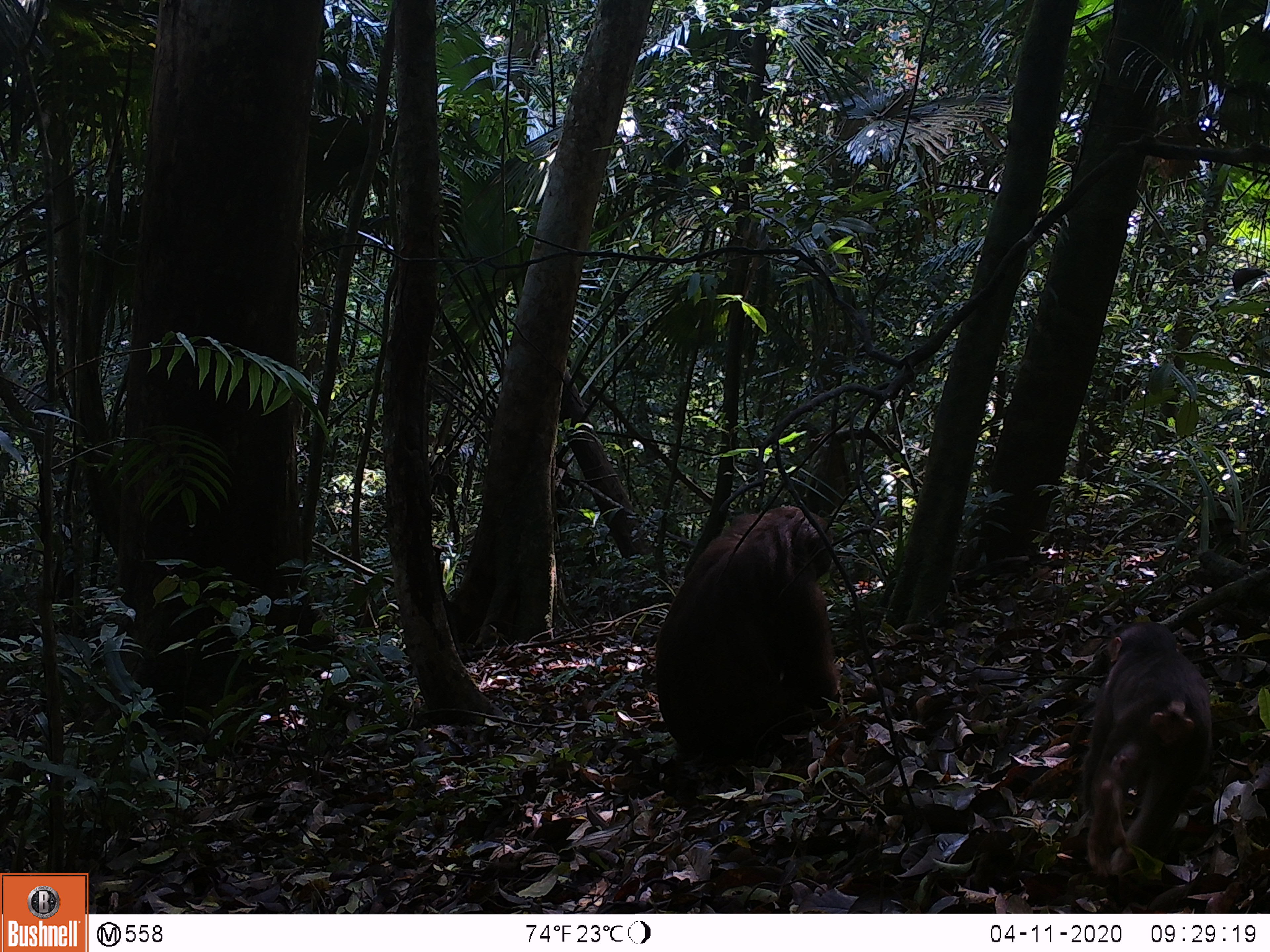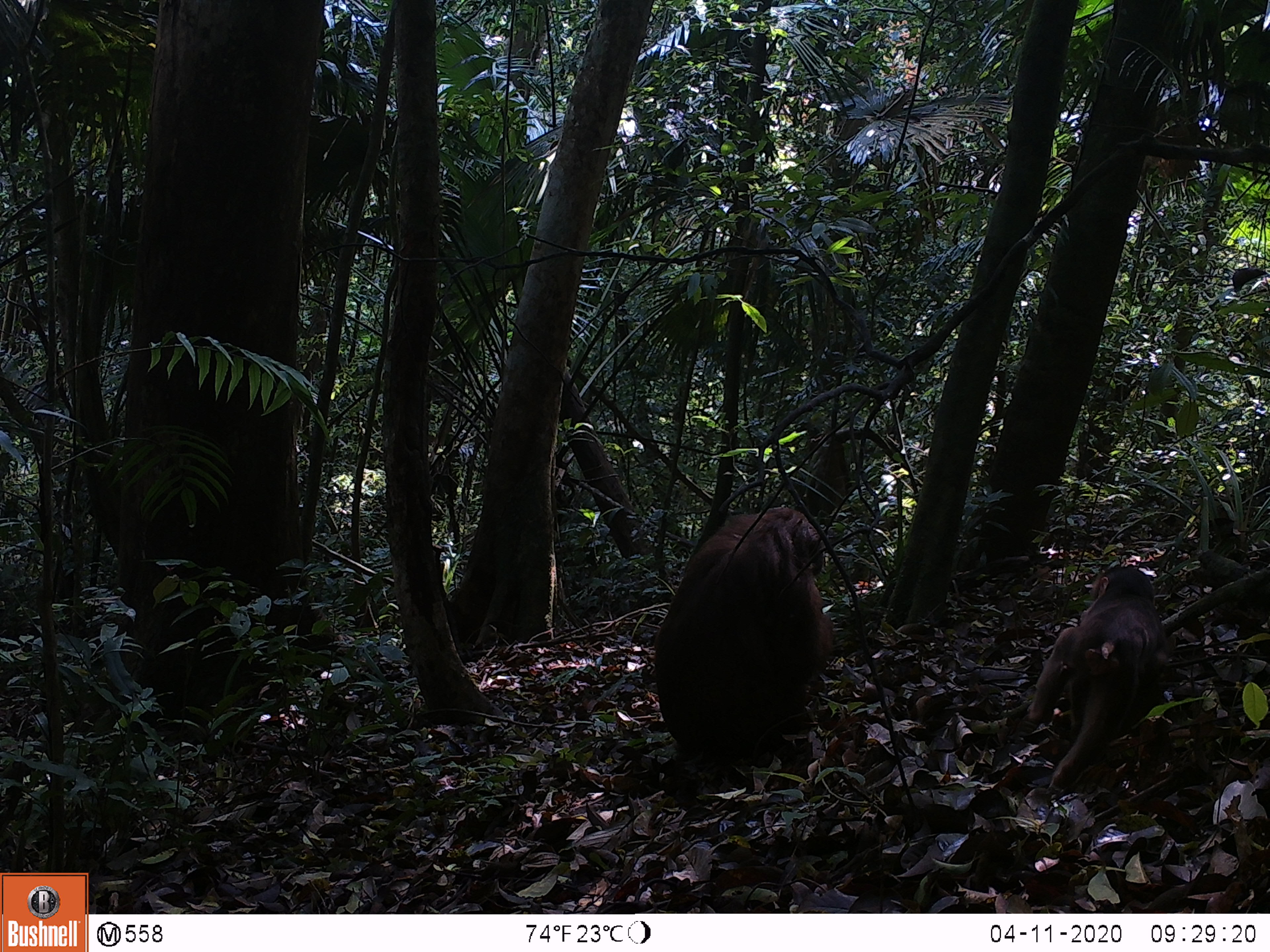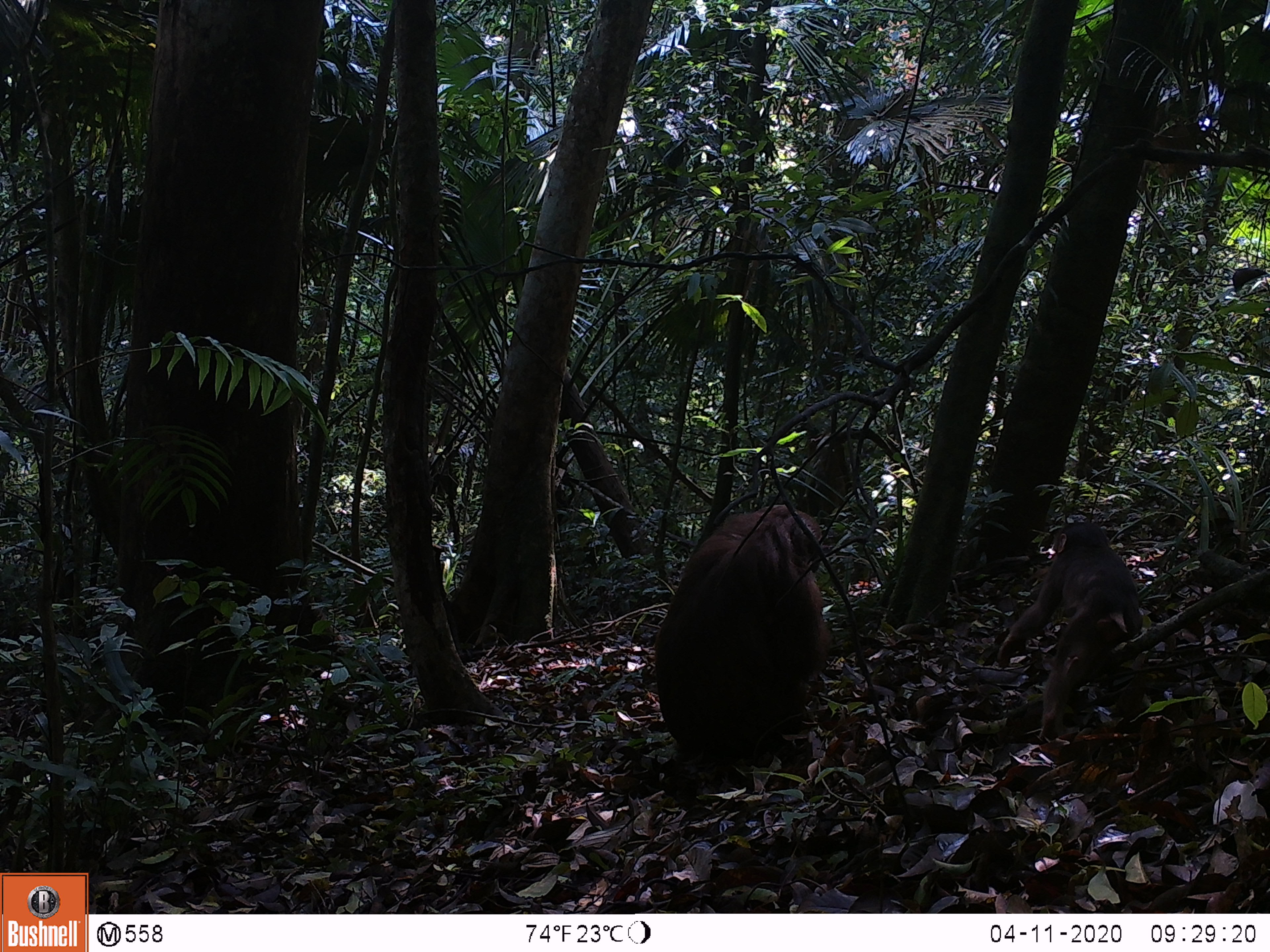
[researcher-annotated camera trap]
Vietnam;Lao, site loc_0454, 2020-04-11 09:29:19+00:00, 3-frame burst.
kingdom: Animalia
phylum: Chordata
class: Mammalia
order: Primates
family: Cercopithecidae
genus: Macaca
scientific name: Macaca arctoides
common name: stump-tailed macaque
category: stump tailed macaque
Stump tailed macaque (stump-tailed macaque) (Macaca arctoides). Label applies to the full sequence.